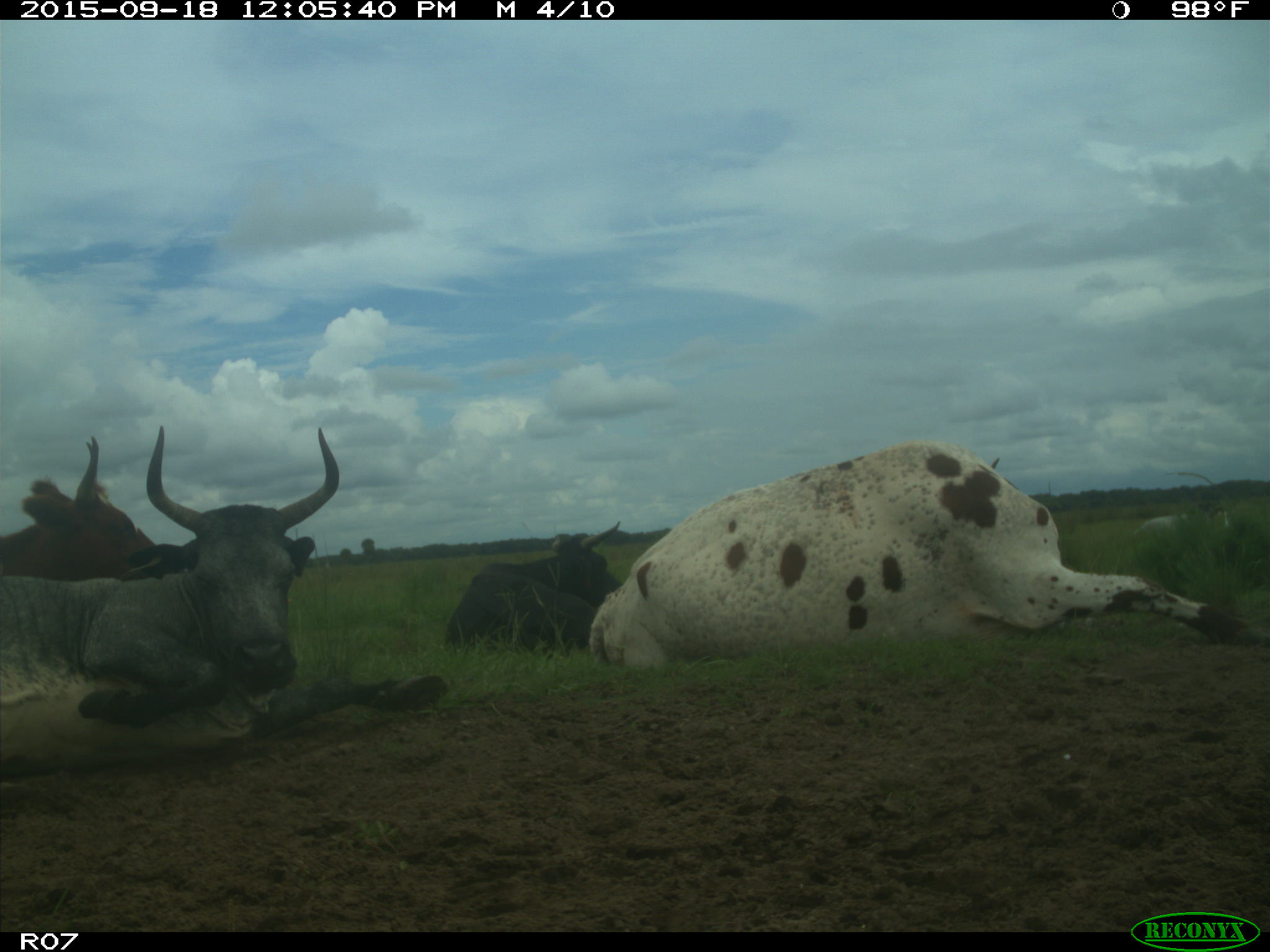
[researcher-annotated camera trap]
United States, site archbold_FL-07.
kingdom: Animalia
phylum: Chordata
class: Mammalia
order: Artiodactyla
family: Bovidae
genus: Bos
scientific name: Bos taurus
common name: domestic cow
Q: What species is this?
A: Bos taurus (domestic cow).